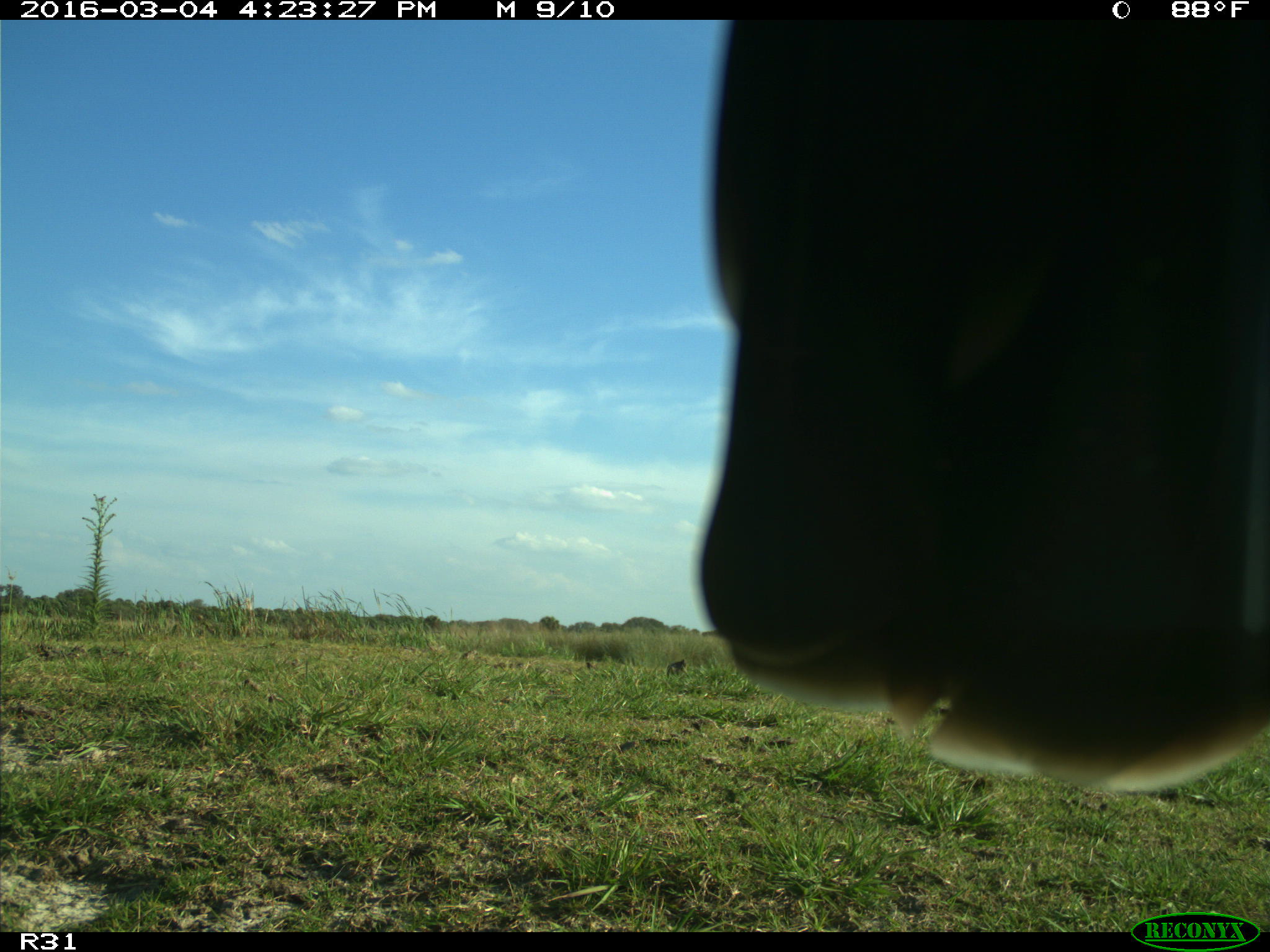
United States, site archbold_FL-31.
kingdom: Animalia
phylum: Chordata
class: Aves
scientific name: Aves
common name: birds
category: unidentified bird